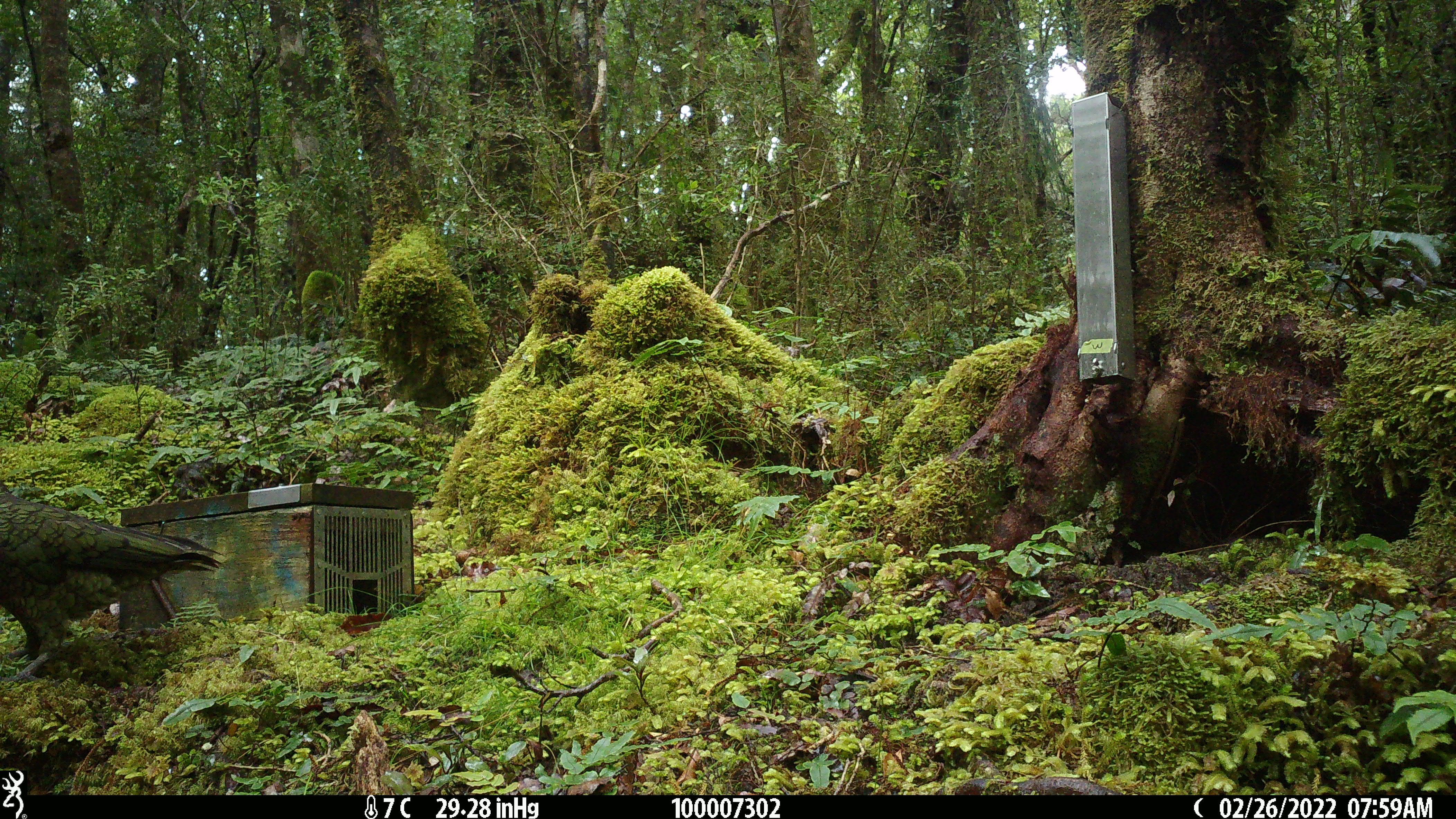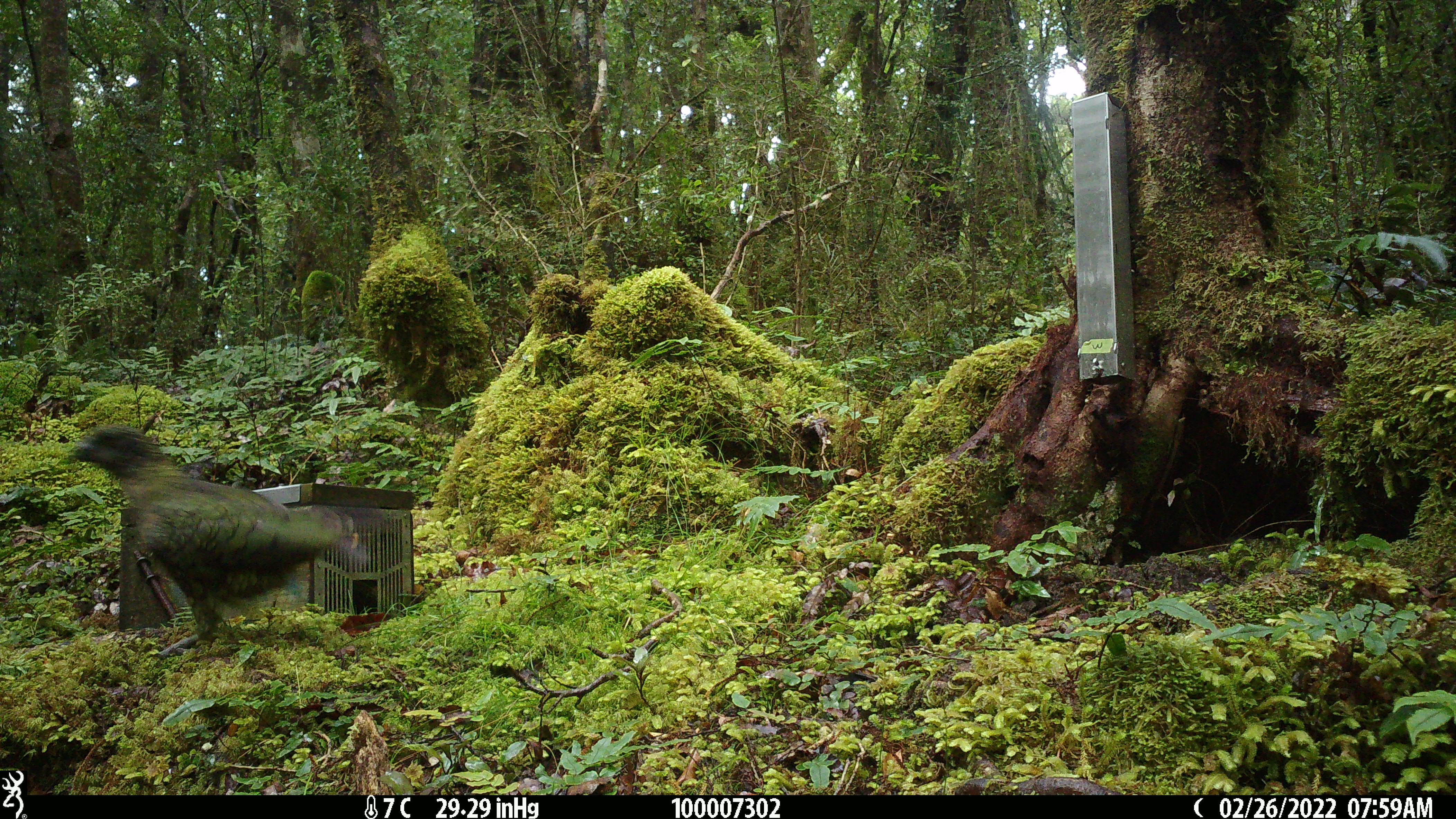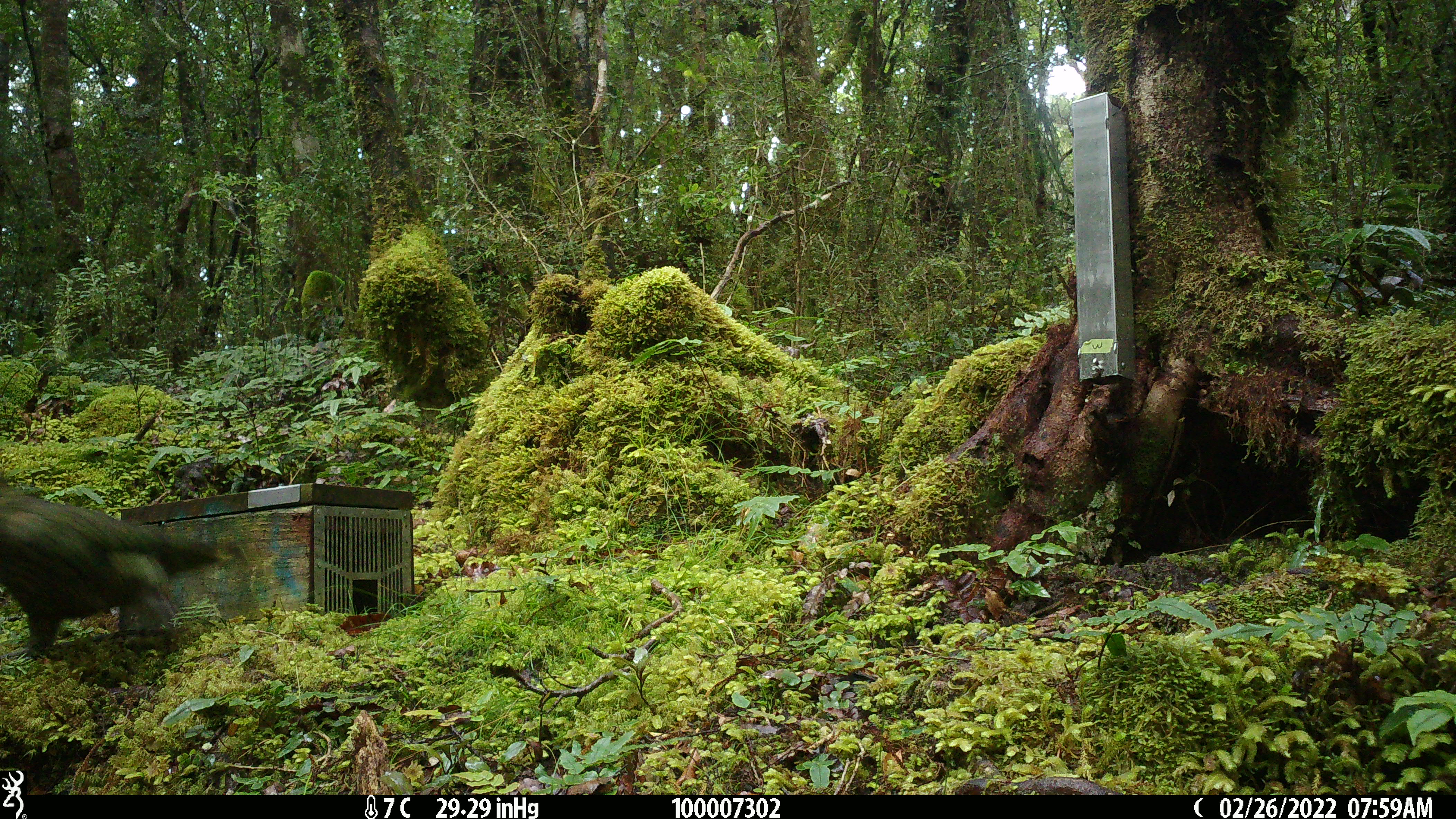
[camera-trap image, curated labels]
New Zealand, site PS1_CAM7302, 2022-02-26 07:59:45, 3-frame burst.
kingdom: Animalia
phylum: Chordata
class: Aves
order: Psittaciformes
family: Strigopidae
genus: Nestor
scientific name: Nestor notabilis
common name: kea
Kea (Nestor notabilis).